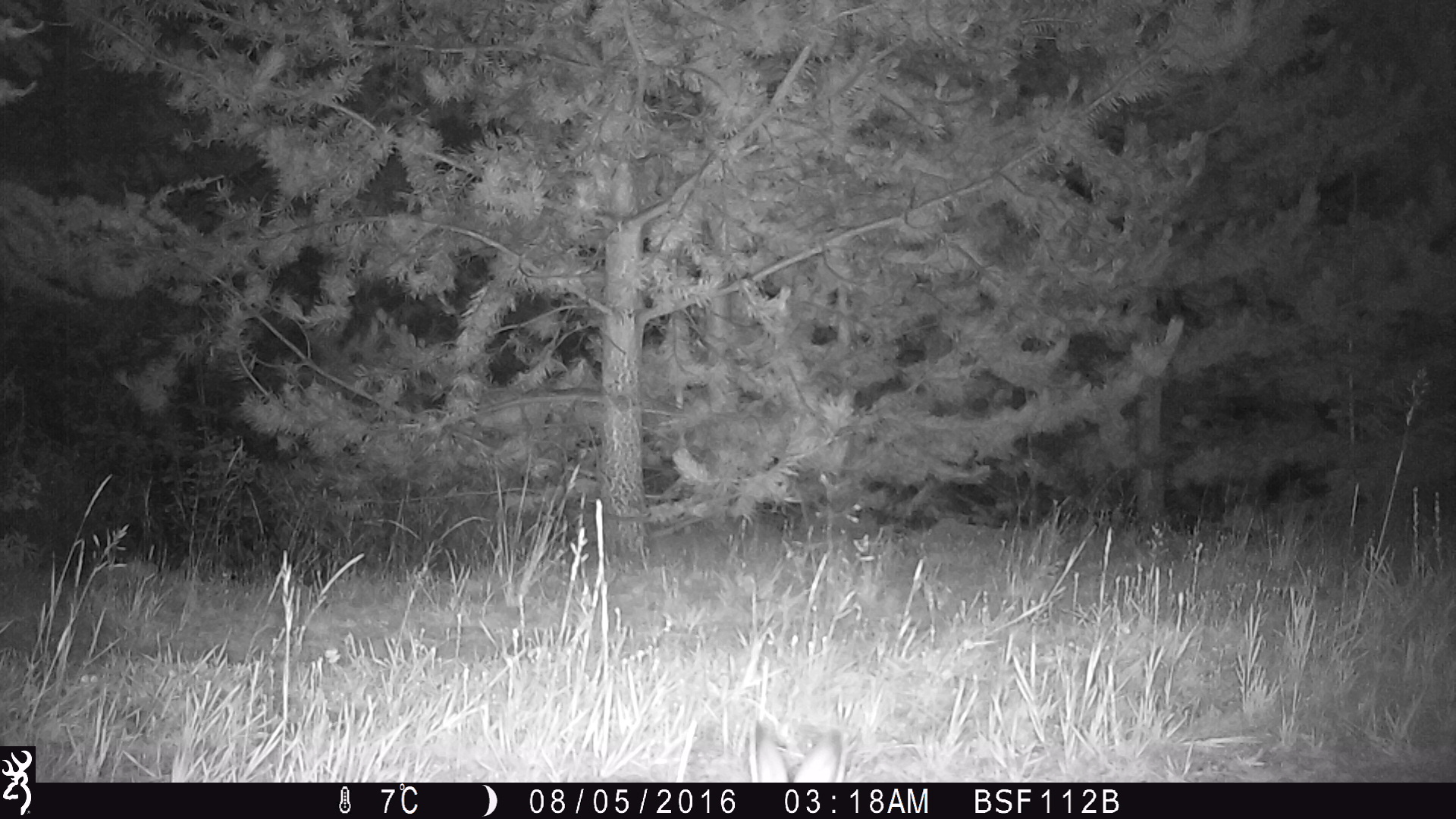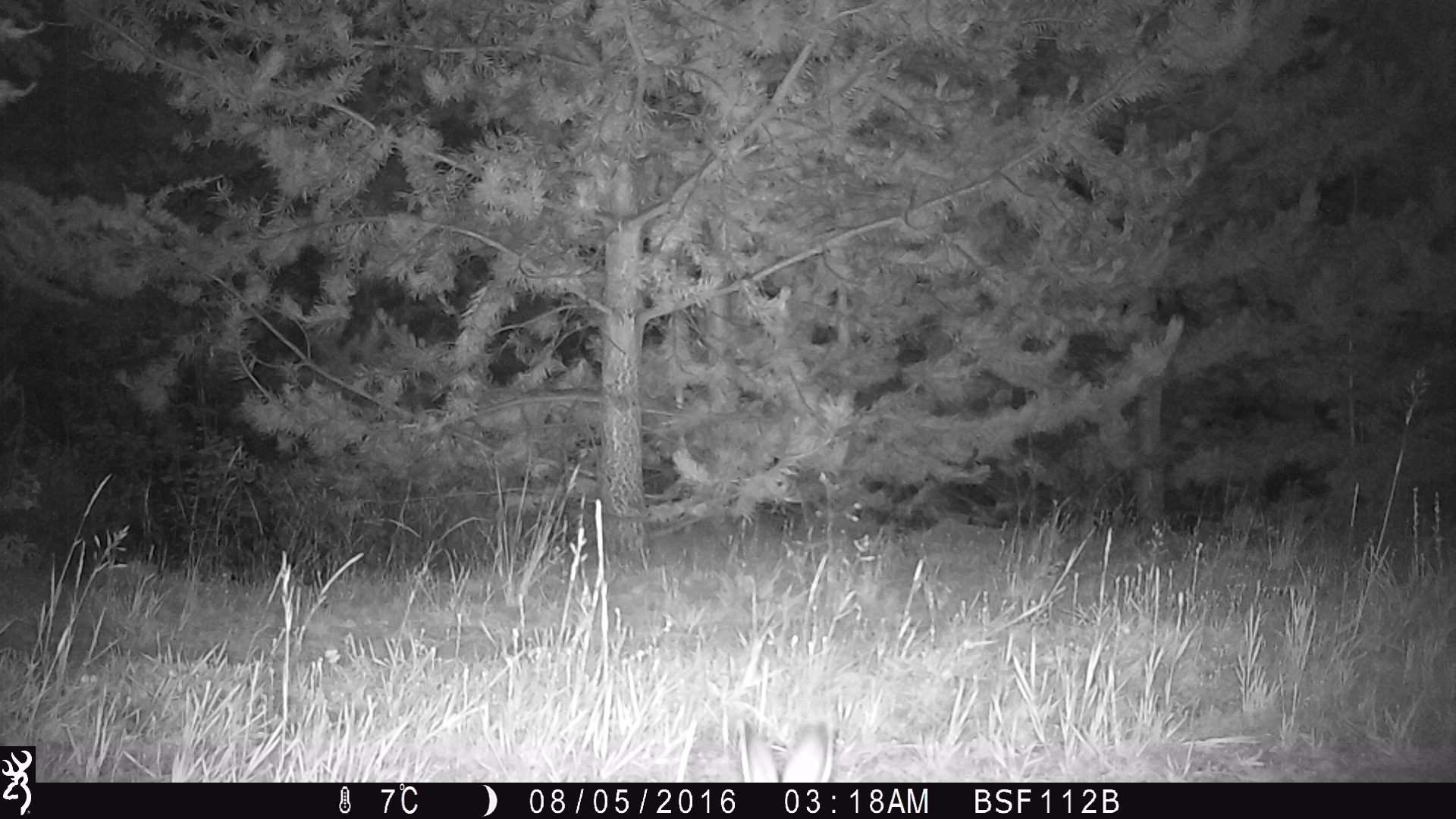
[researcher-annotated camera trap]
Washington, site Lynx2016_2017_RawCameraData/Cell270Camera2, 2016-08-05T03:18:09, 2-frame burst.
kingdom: Animalia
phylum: Chordata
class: Mammalia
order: Lagomorpha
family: Leporidae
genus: Lepus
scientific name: Lepus americanus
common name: snowshoe hare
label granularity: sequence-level